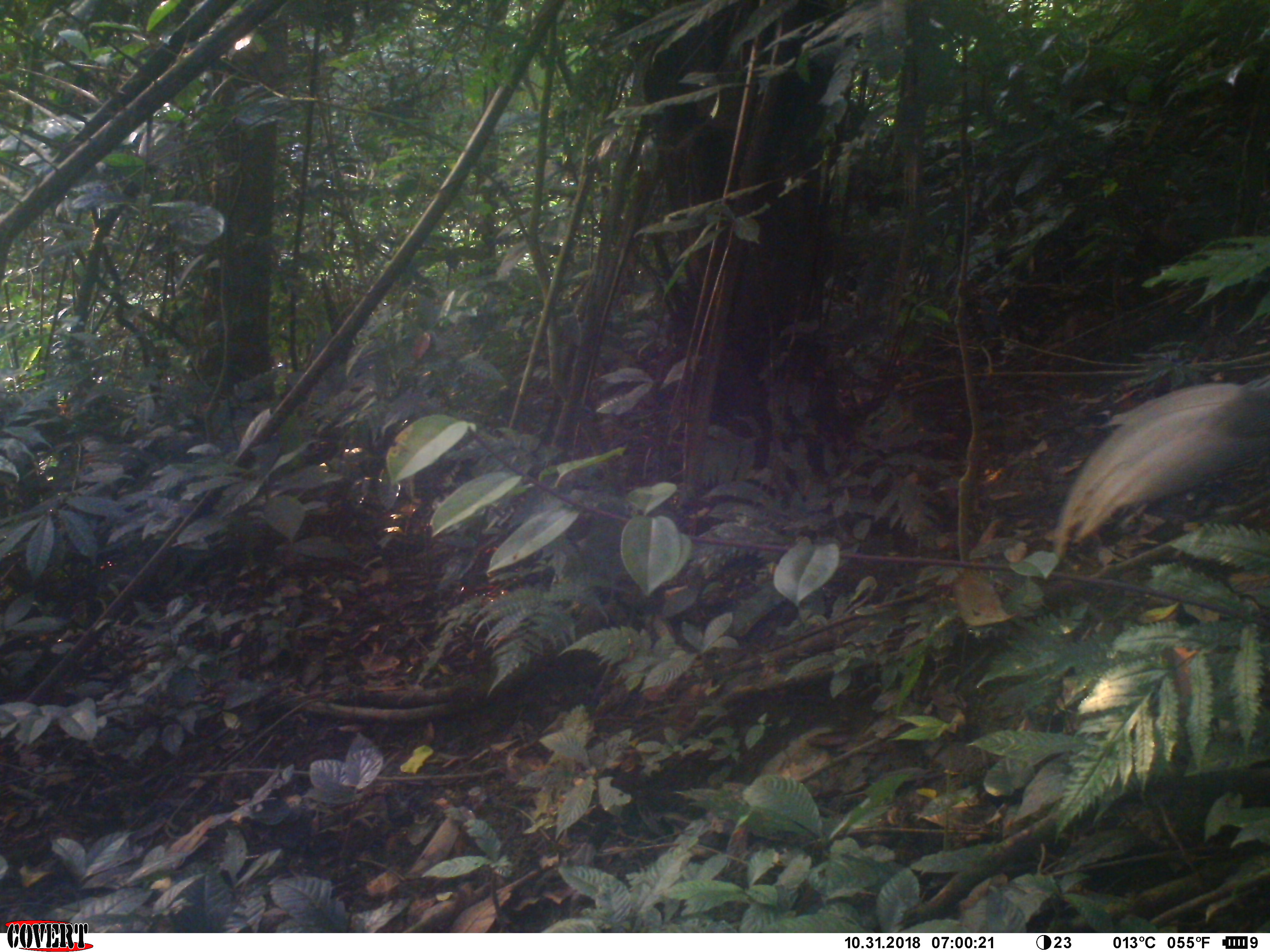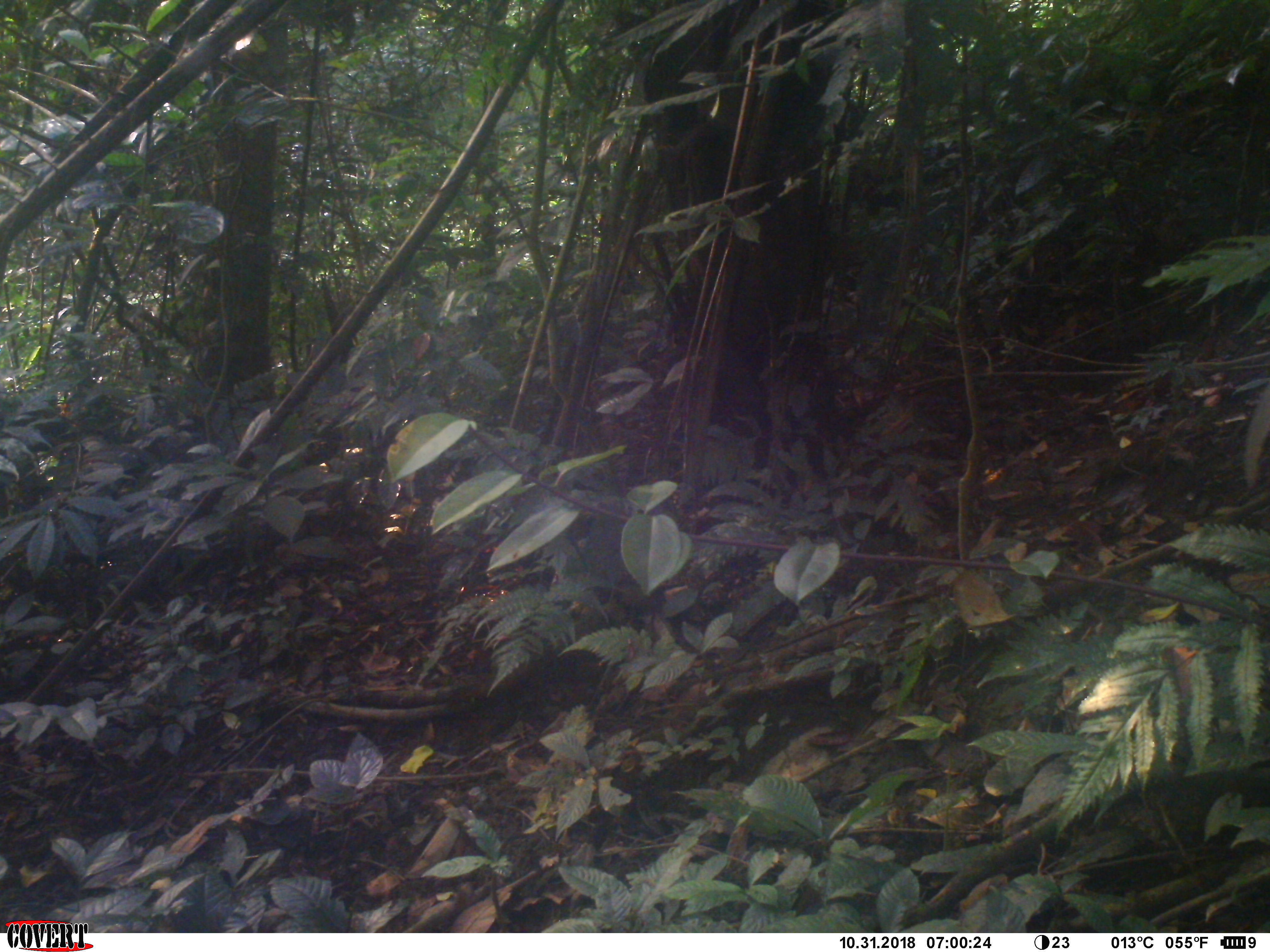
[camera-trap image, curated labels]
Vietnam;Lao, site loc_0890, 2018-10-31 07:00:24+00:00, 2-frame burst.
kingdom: Animalia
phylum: Chordata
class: Aves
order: Galliformes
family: Phasianidae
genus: Lophura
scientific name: Lophura nycthemera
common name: silver pheasant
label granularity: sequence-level